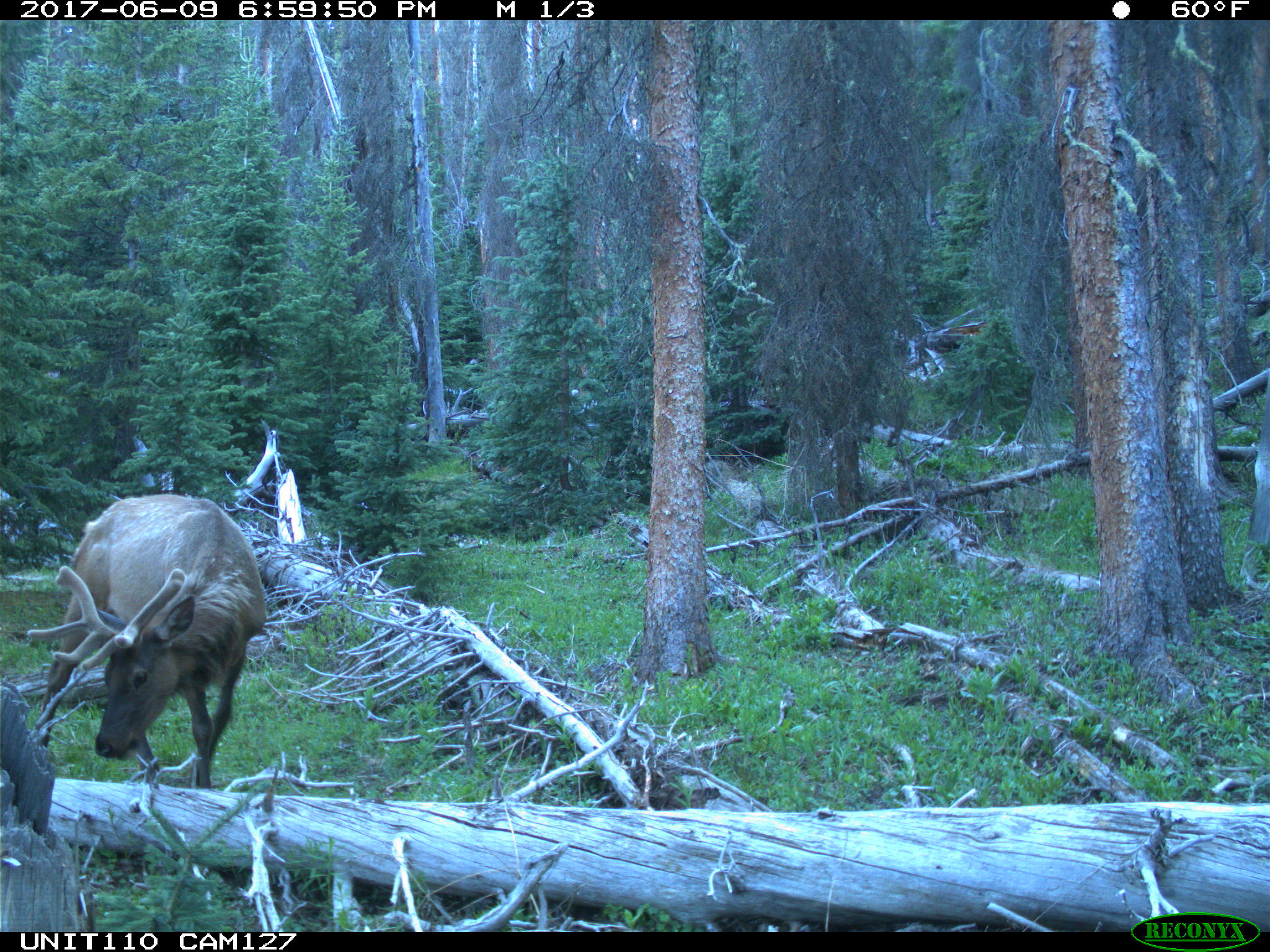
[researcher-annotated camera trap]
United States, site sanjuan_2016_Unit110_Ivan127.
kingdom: Animalia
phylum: Chordata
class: Mammalia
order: Artiodactyla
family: Cervidae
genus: Cervus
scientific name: Cervus elaphus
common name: red deer